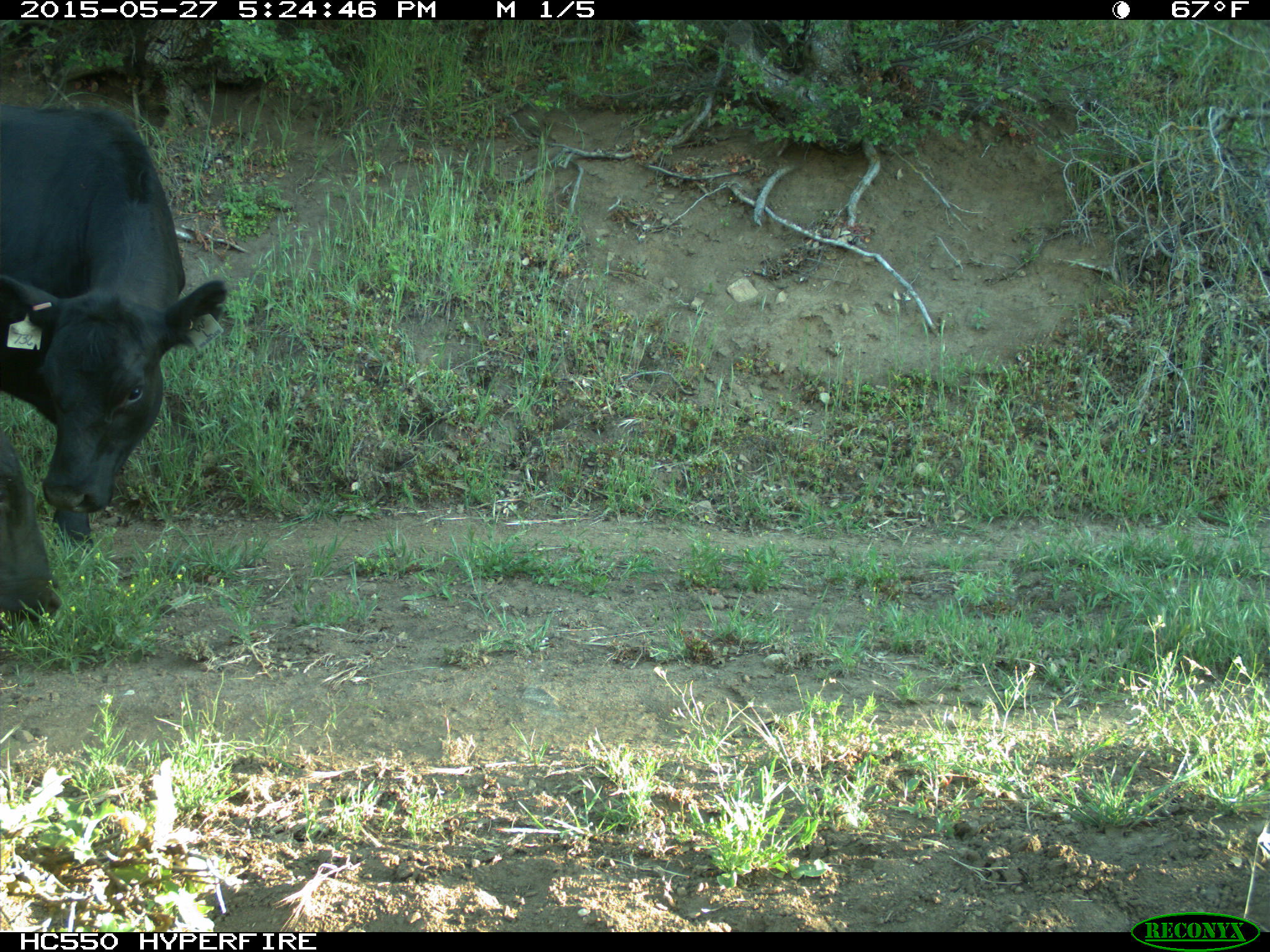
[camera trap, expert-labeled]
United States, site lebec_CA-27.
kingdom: Animalia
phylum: Chordata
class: Mammalia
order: Artiodactyla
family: Bovidae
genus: Bos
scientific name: Bos taurus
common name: domestic cow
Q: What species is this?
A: Bos taurus (domestic cow).